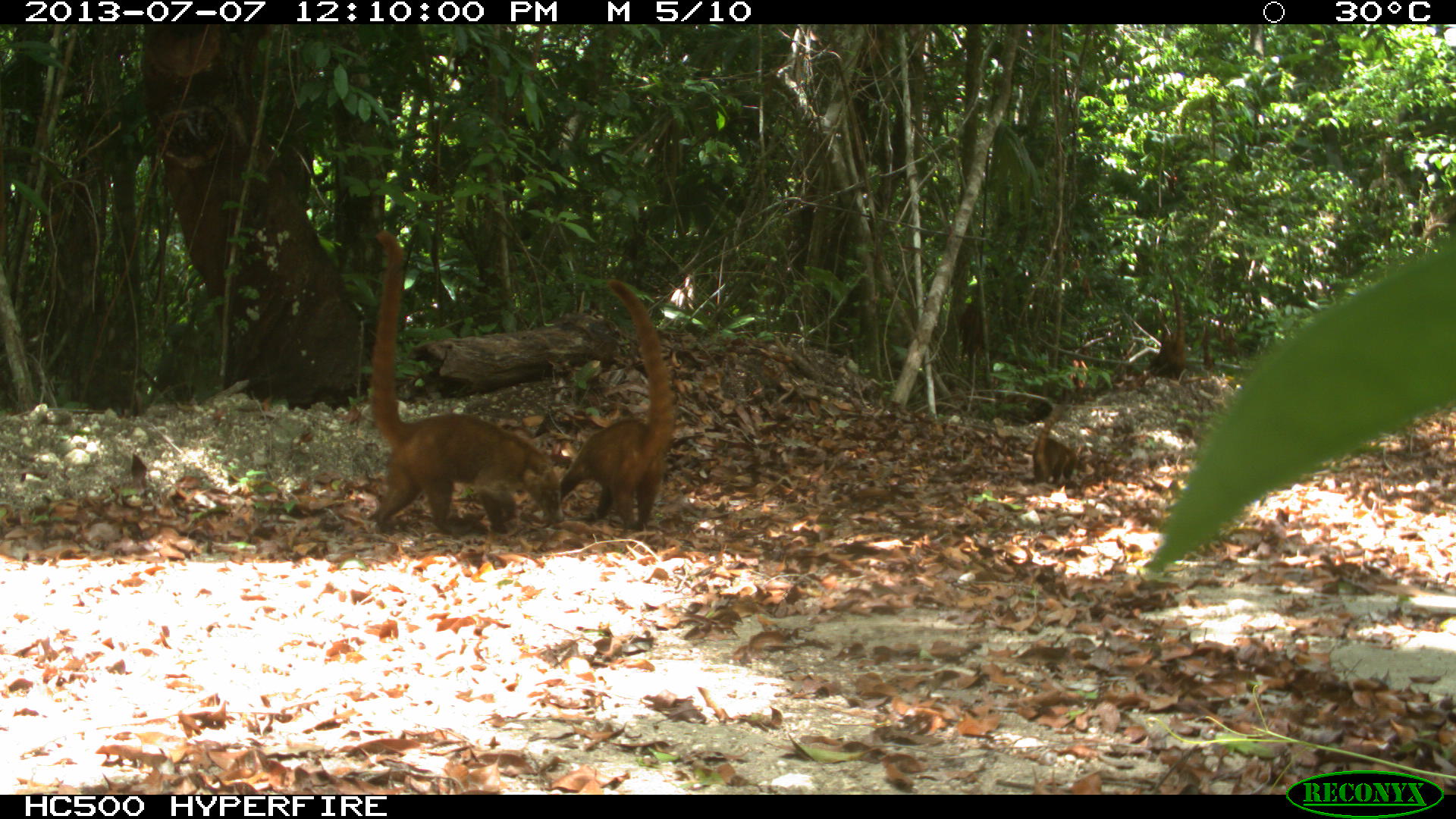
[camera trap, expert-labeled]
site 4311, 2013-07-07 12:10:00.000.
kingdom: Animalia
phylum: Chordata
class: Mammalia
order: Carnivora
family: Procyonidae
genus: Nasua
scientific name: Nasua narica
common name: white-nosed coati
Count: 6.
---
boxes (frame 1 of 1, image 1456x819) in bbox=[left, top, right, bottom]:
nasua narica: bbox=[368, 229, 563, 536]; bbox=[558, 278, 674, 534]; bbox=[1031, 407, 1077, 483]